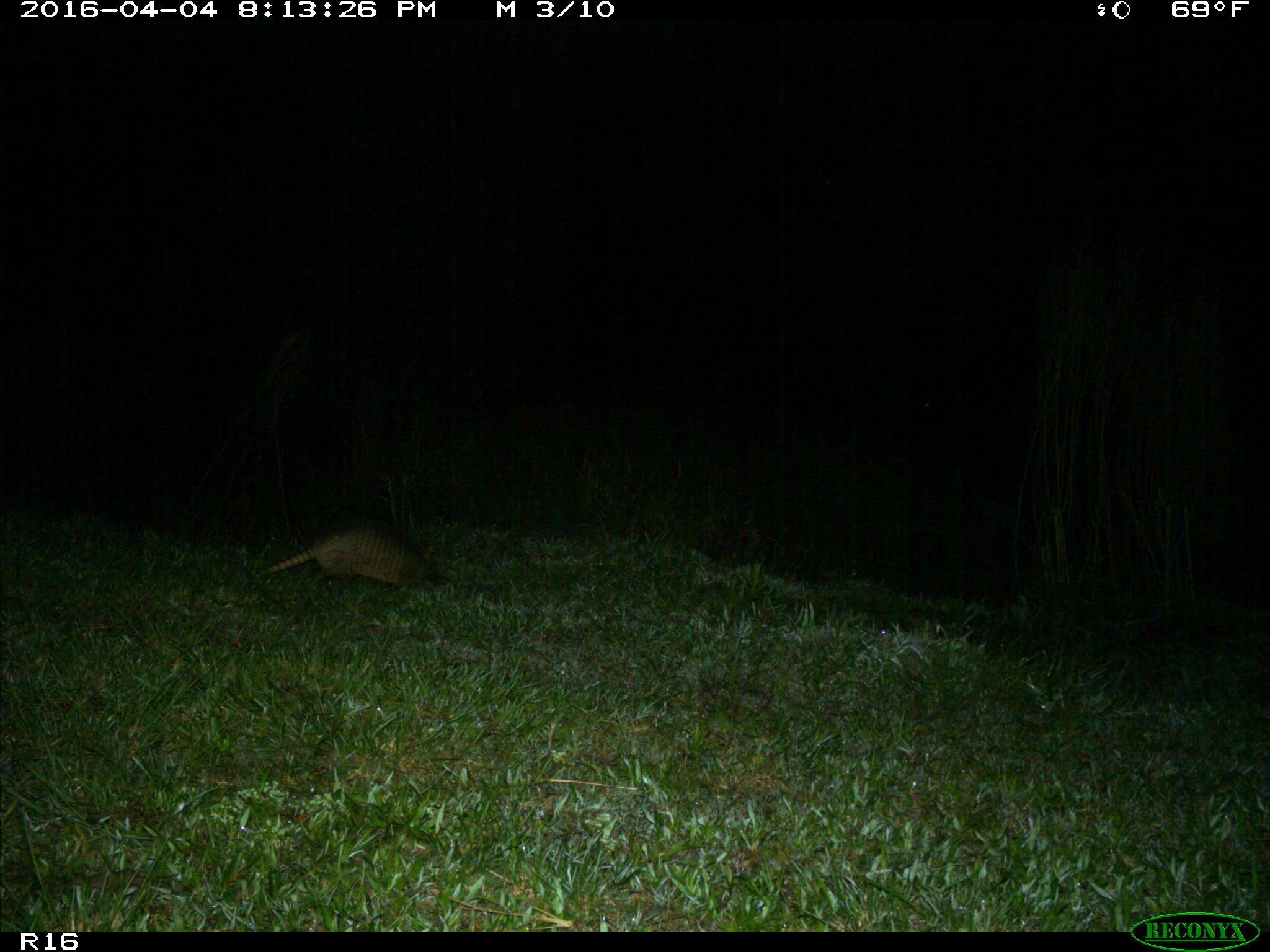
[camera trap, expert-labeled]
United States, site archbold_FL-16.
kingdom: Animalia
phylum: Chordata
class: Mammalia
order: Cingulata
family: Dasypodidae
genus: Dasypus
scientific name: Dasypus novemcinctus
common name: nine-banded armadillo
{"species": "Dasypus novemcinctus (nine-banded armadillo)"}